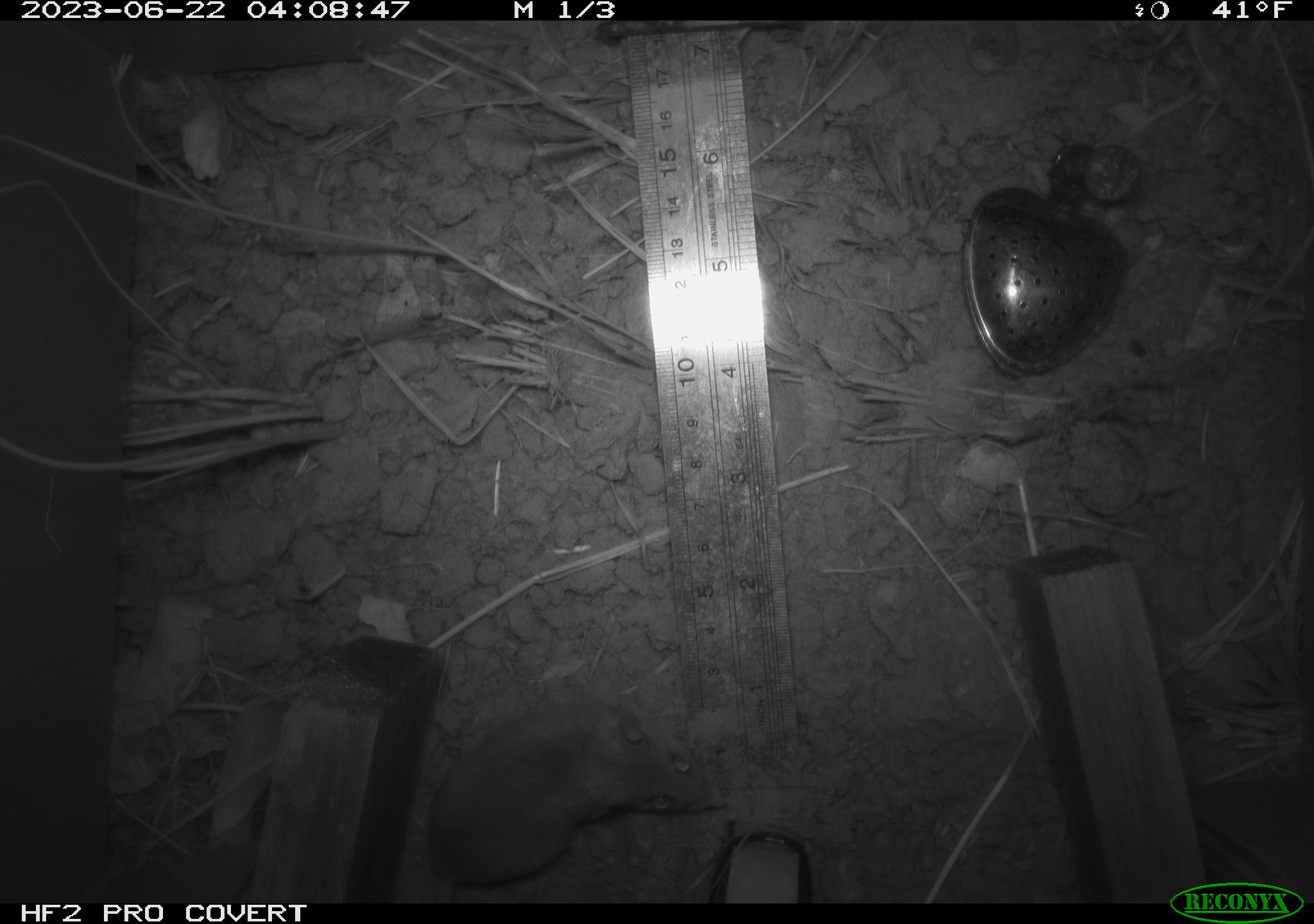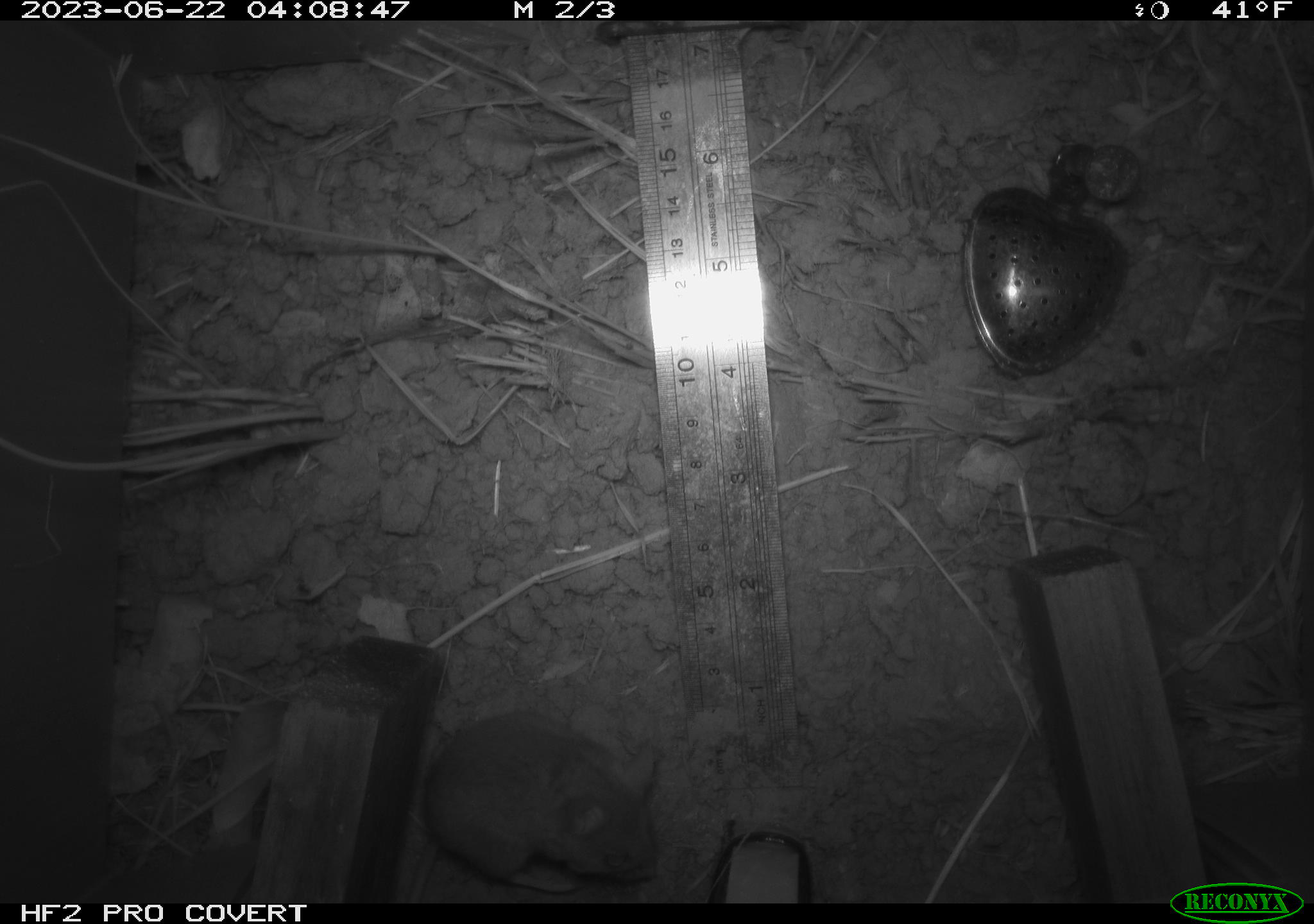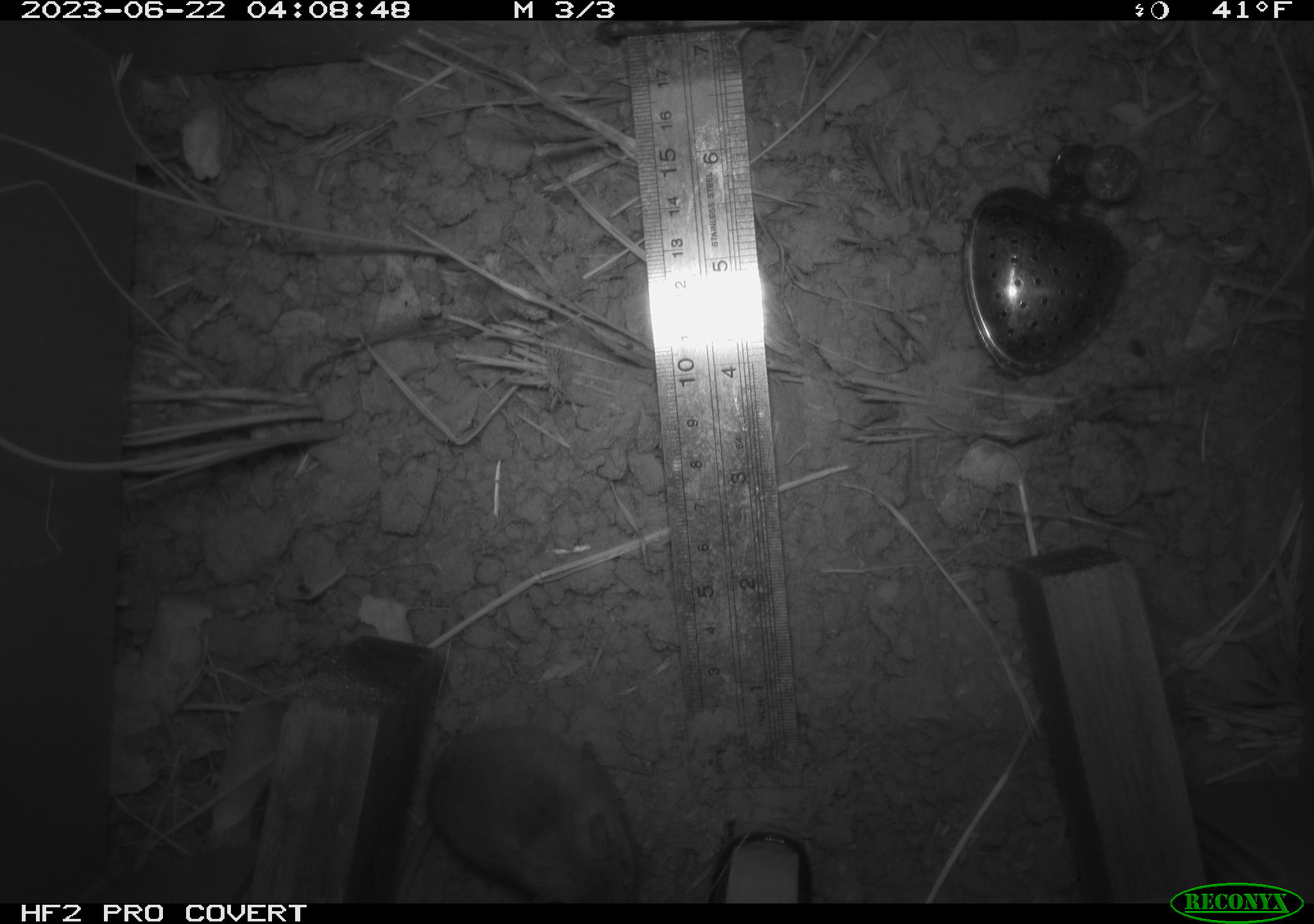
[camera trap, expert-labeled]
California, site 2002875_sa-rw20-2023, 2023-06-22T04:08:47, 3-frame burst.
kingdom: Animalia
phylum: Chordata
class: Mammalia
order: Rodentia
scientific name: Rodentia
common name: mouse species